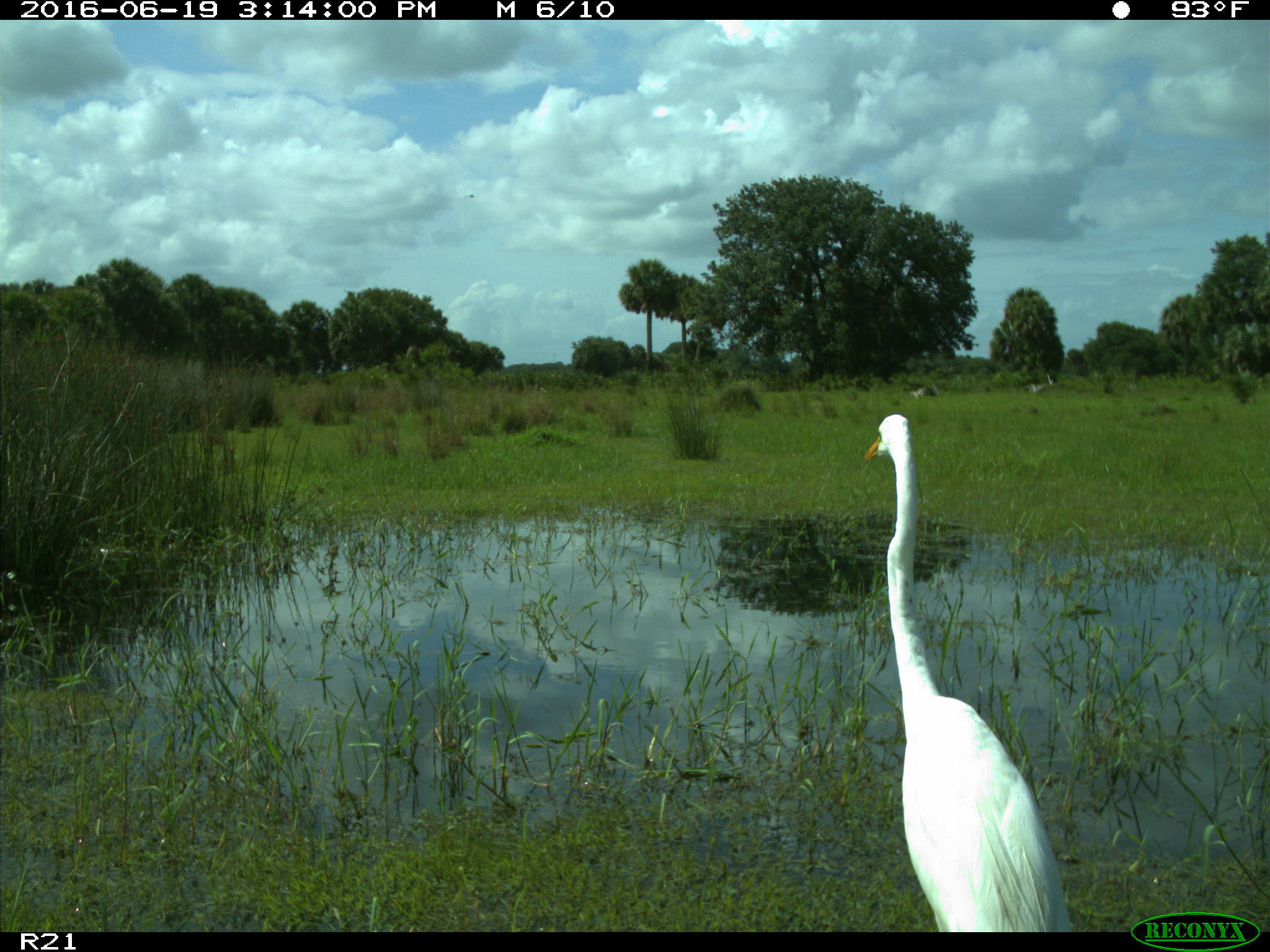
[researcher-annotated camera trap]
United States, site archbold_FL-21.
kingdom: Animalia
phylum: Chordata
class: Aves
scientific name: Aves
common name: birds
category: unidentified bird